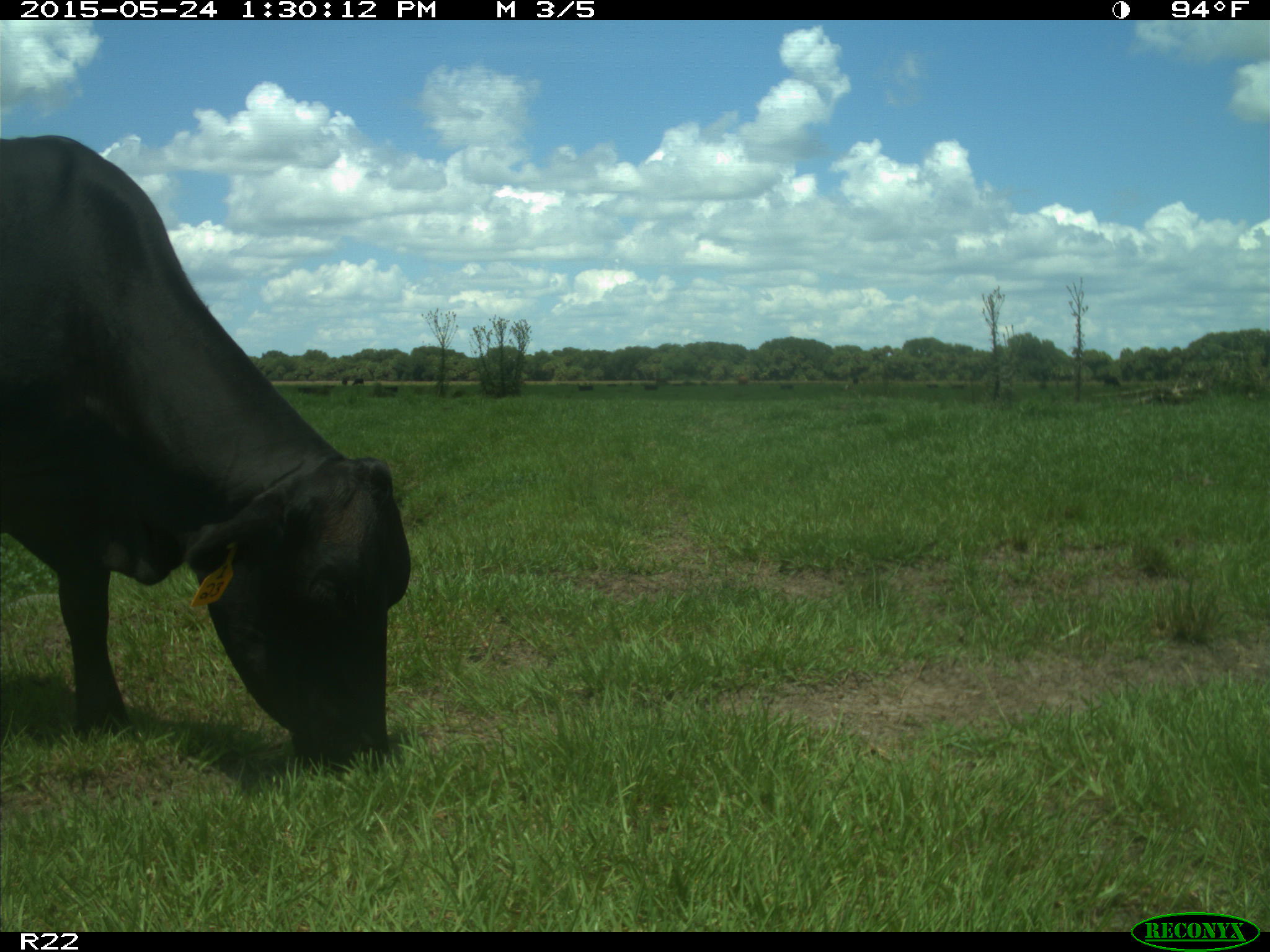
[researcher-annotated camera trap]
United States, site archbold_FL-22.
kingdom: Animalia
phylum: Chordata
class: Mammalia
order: Artiodactyla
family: Bovidae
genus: Bos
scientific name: Bos taurus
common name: domestic cow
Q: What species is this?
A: Bos taurus (domestic cow).